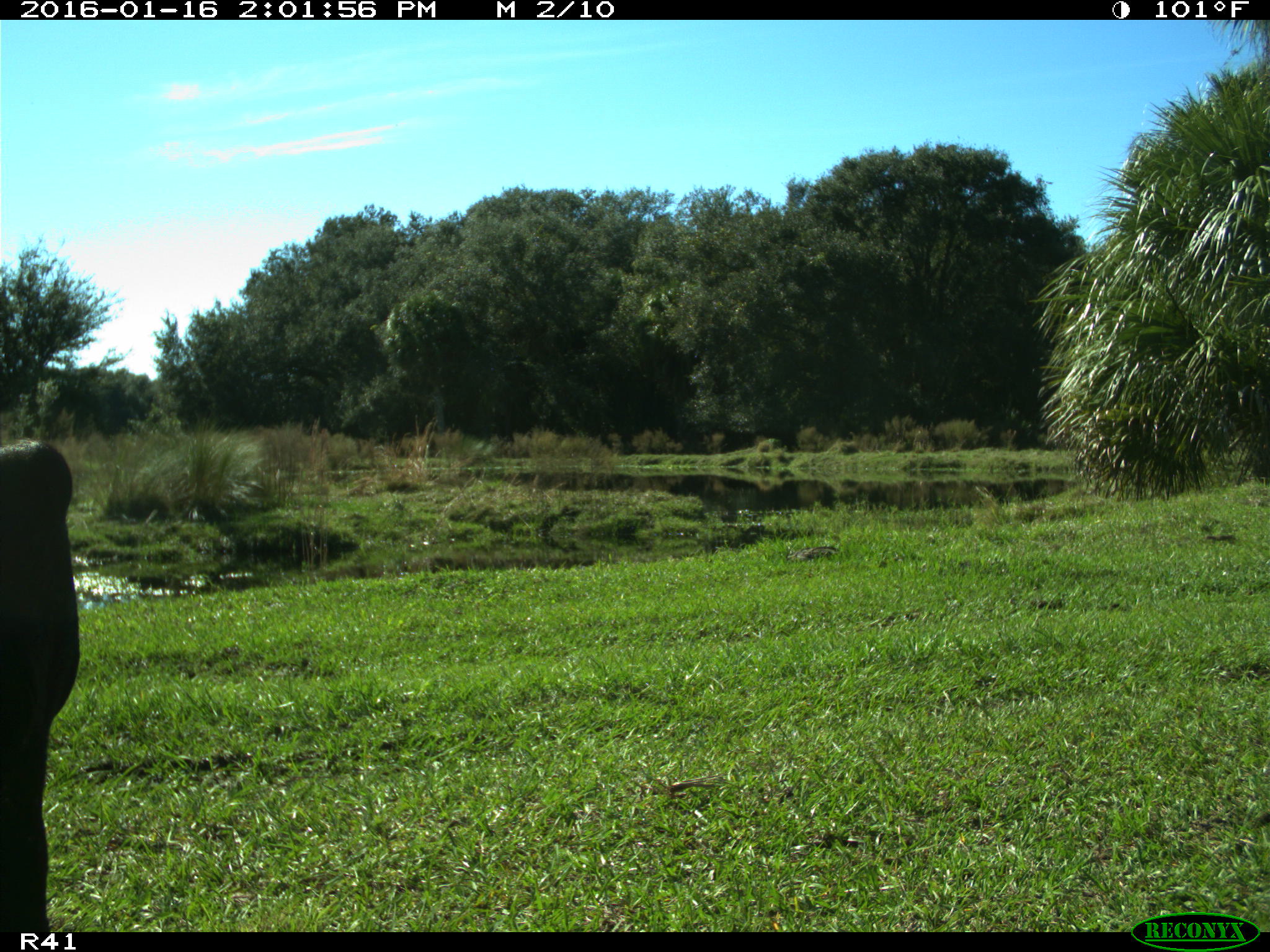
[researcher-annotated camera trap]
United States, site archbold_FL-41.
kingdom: Animalia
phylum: Chordata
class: Mammalia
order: Artiodactyla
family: Bovidae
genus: Bos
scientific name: Bos taurus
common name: domestic cow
Bos taurus (domestic cow).